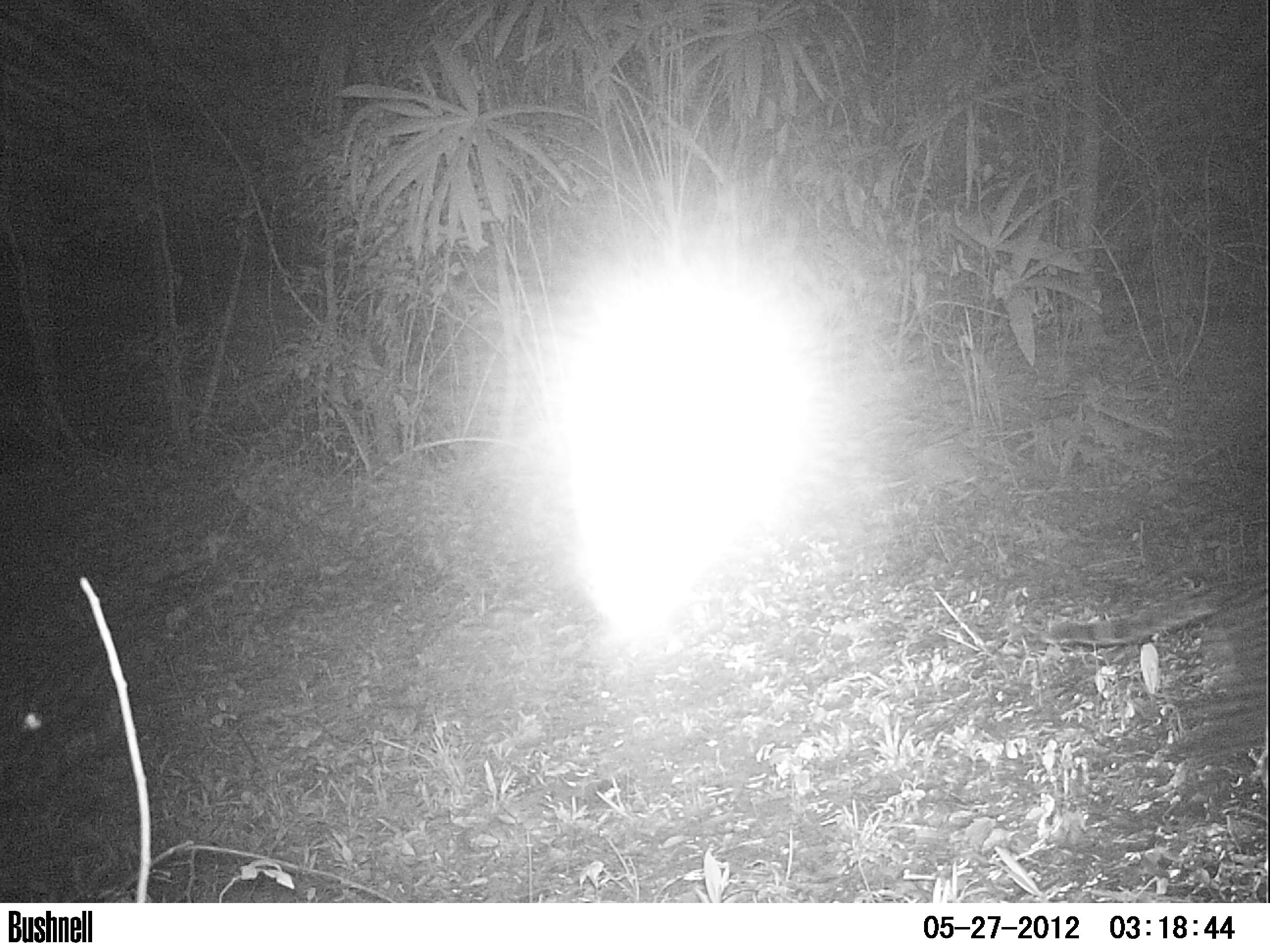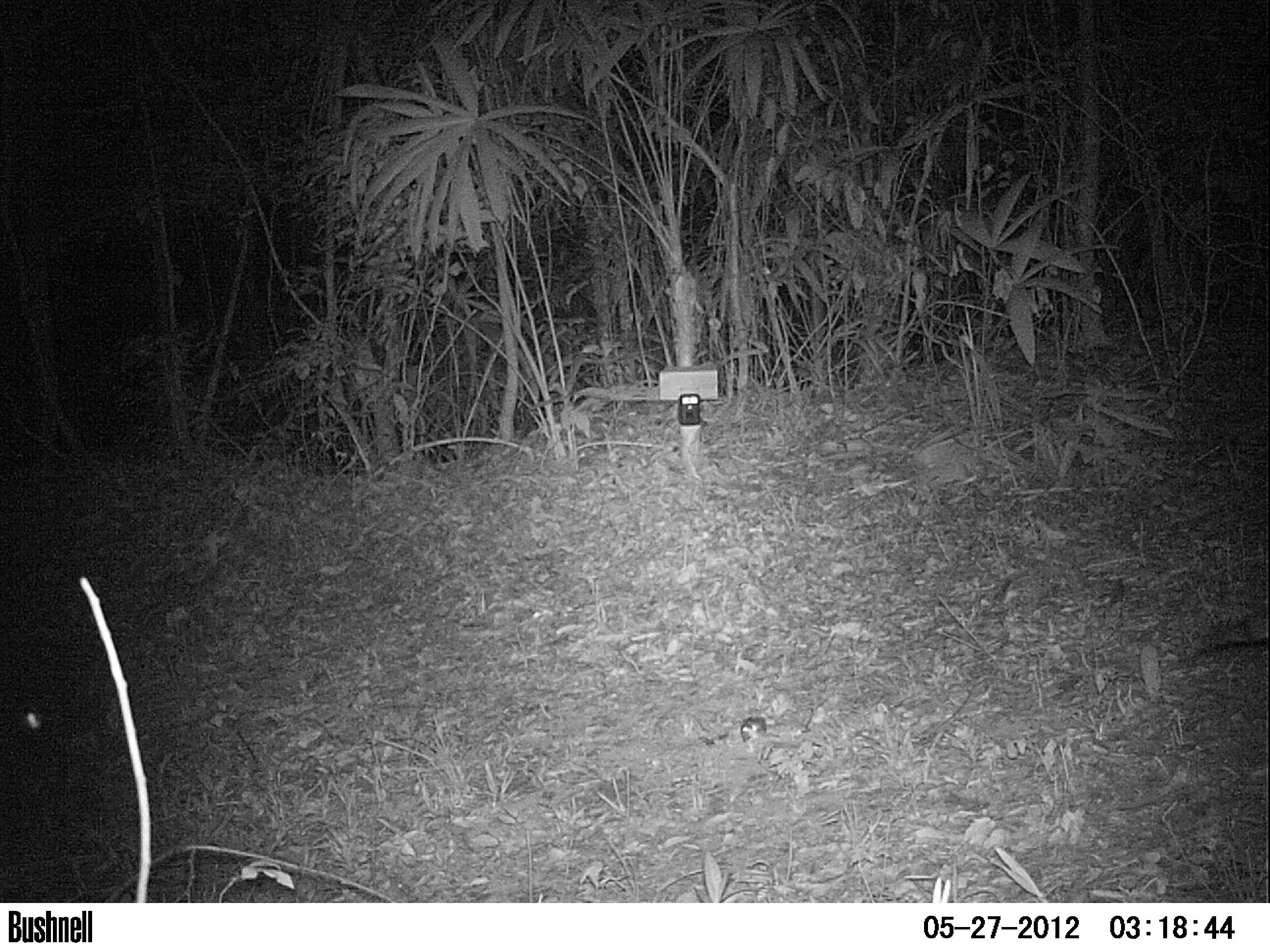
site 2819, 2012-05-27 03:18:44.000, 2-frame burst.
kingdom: Animalia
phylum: Chordata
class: Mammalia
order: Carnivora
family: Felidae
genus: Leopardus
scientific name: Leopardus pardalis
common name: ocelot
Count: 1.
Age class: adult.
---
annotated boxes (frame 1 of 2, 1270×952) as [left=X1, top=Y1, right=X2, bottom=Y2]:
leopardus pardalis: [left=1040, top=574, right=1268, bottom=770]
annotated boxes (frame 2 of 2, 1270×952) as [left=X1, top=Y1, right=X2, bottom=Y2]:
leopardus pardalis: [left=1182, top=611, right=1270, bottom=669]